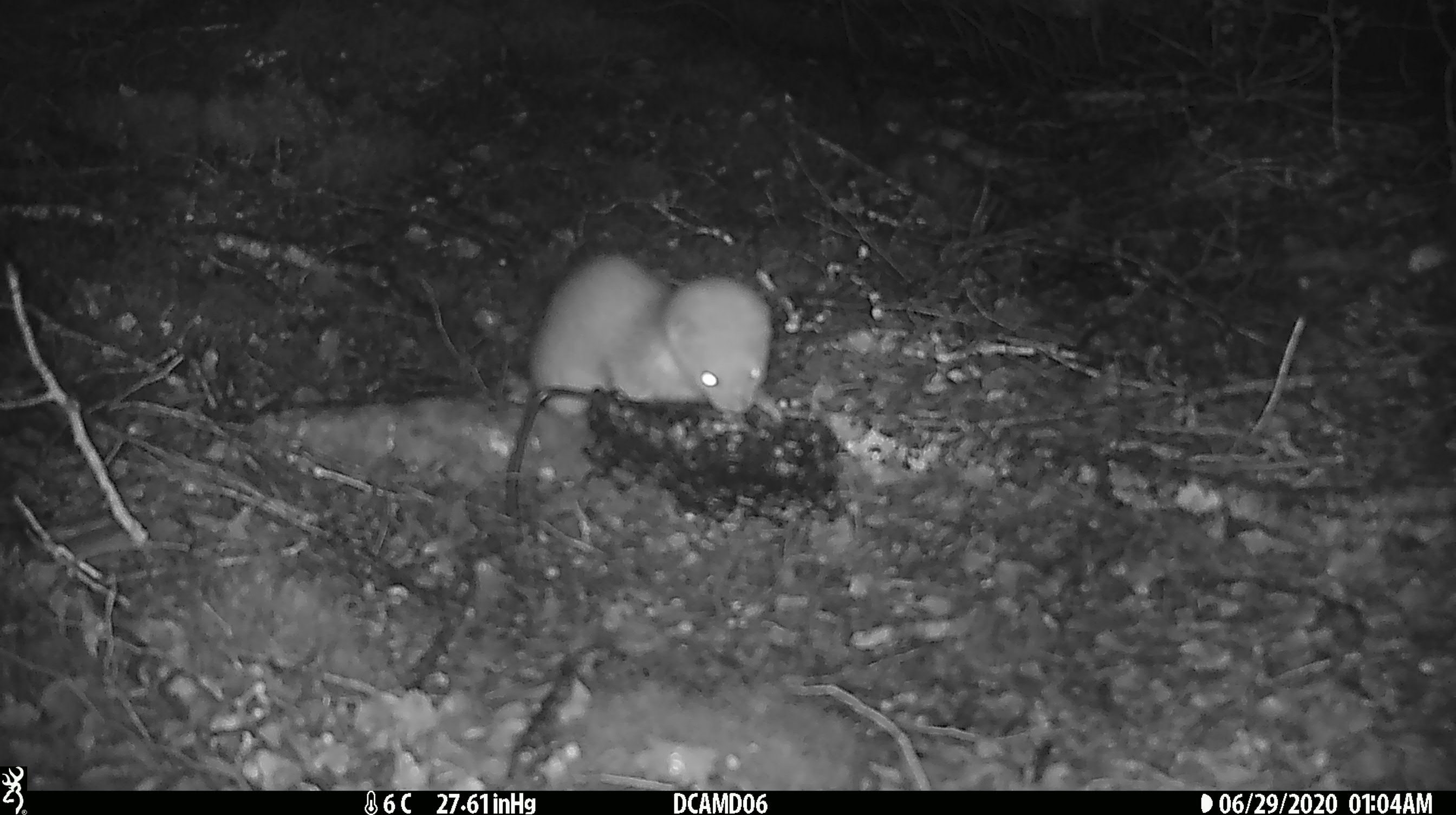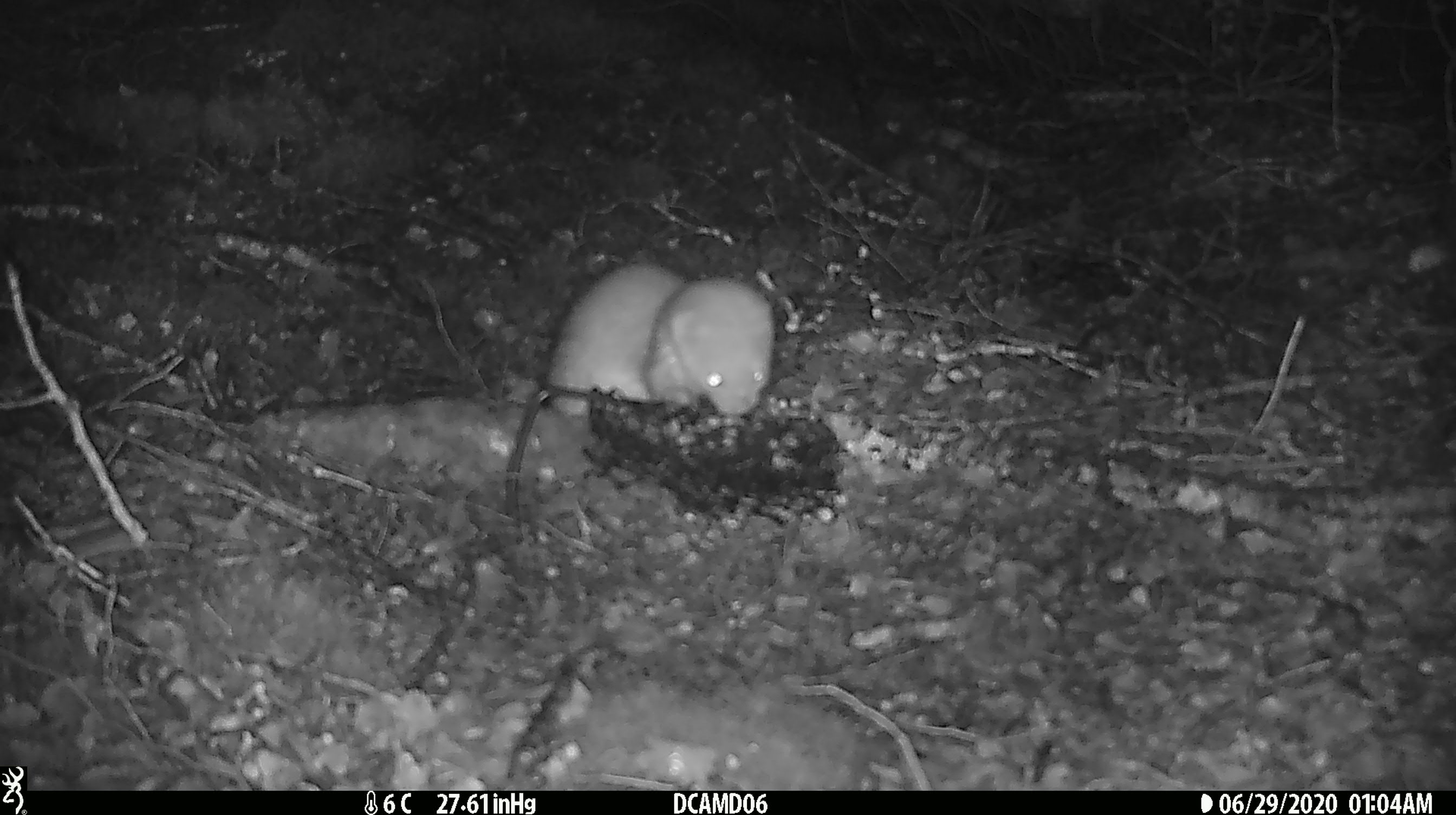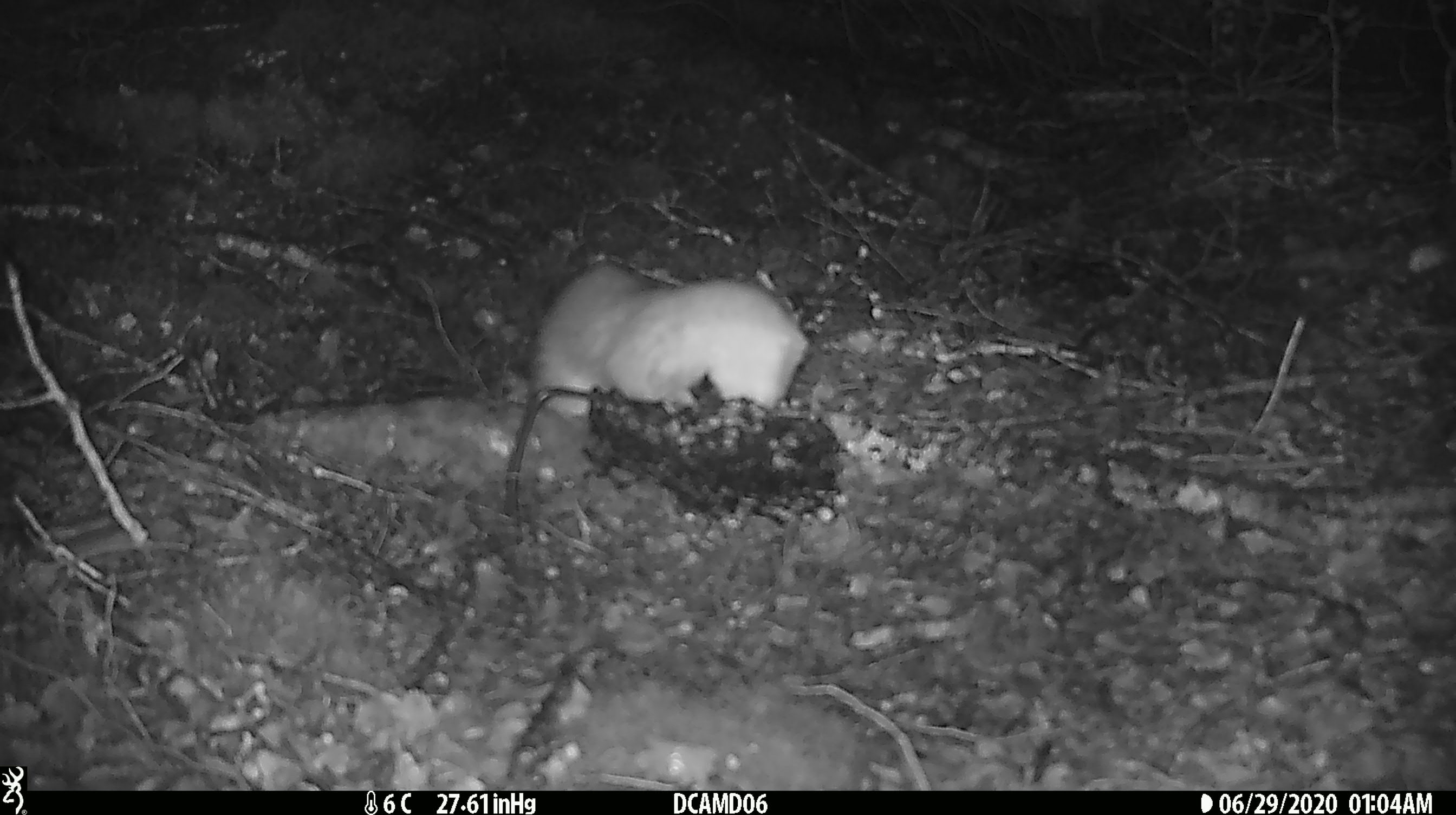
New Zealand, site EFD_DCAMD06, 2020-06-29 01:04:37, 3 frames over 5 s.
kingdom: Animalia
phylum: Chordata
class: Mammalia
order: Carnivora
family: Mustelidae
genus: Mustela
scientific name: Mustela erminea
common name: stoat